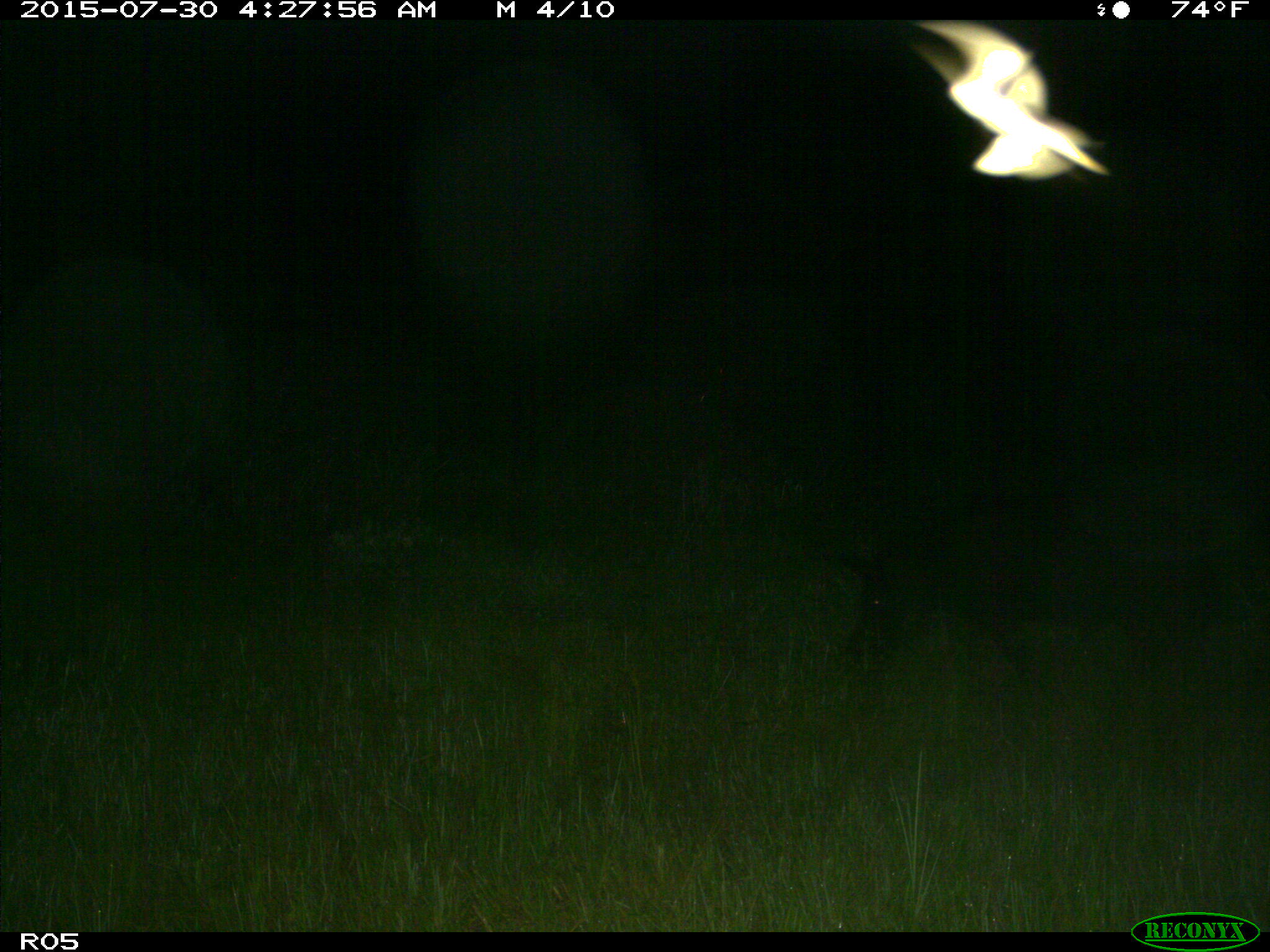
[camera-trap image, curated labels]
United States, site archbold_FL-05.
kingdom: Animalia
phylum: Chordata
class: Mammalia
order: Artiodactyla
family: Suidae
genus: Sus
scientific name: Sus scrofa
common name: wild boar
Sus scrofa (wild boar).